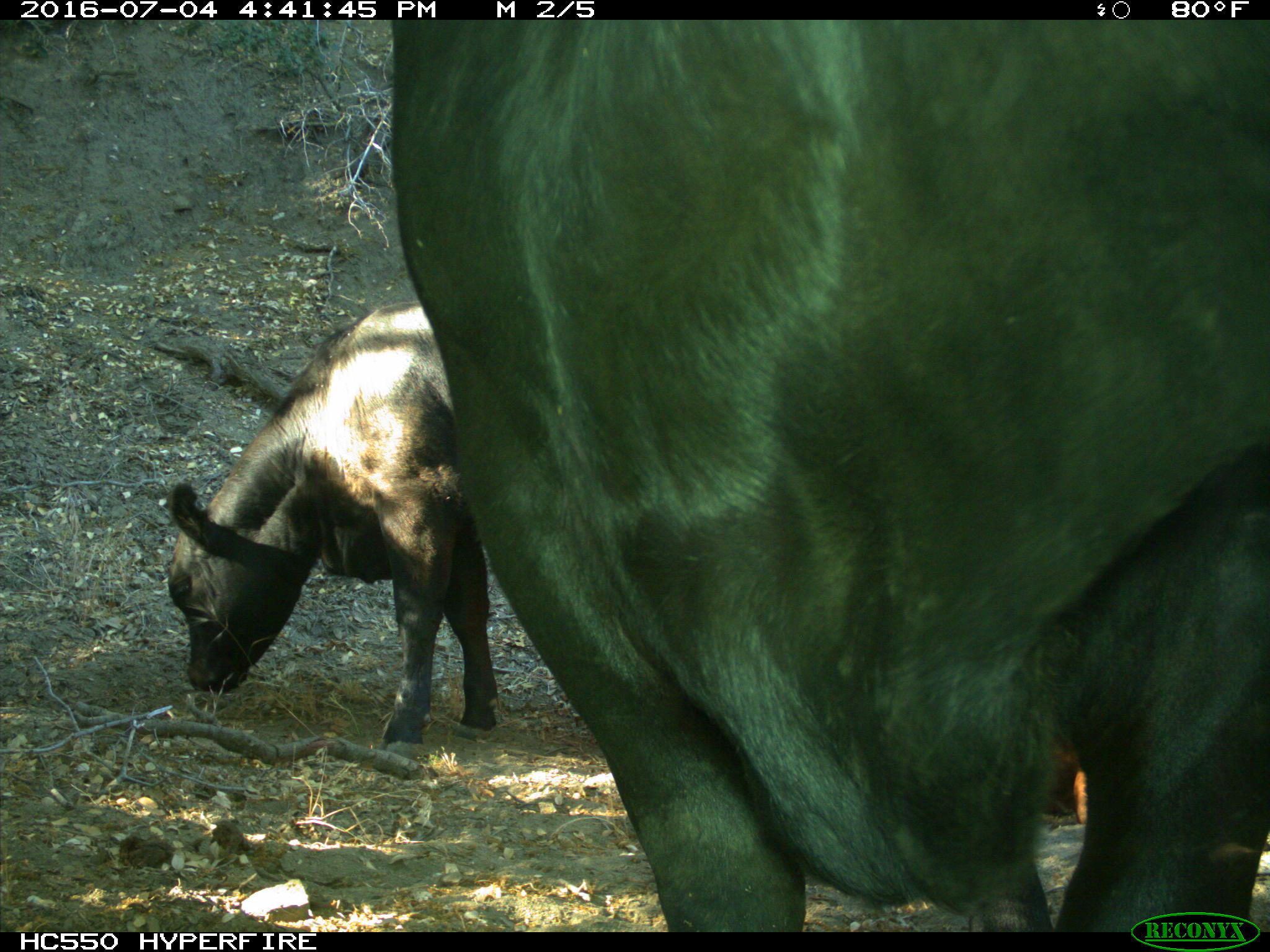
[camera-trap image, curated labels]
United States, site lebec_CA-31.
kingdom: Animalia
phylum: Chordata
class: Mammalia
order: Artiodactyla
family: Bovidae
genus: Bos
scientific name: Bos taurus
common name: domestic cow